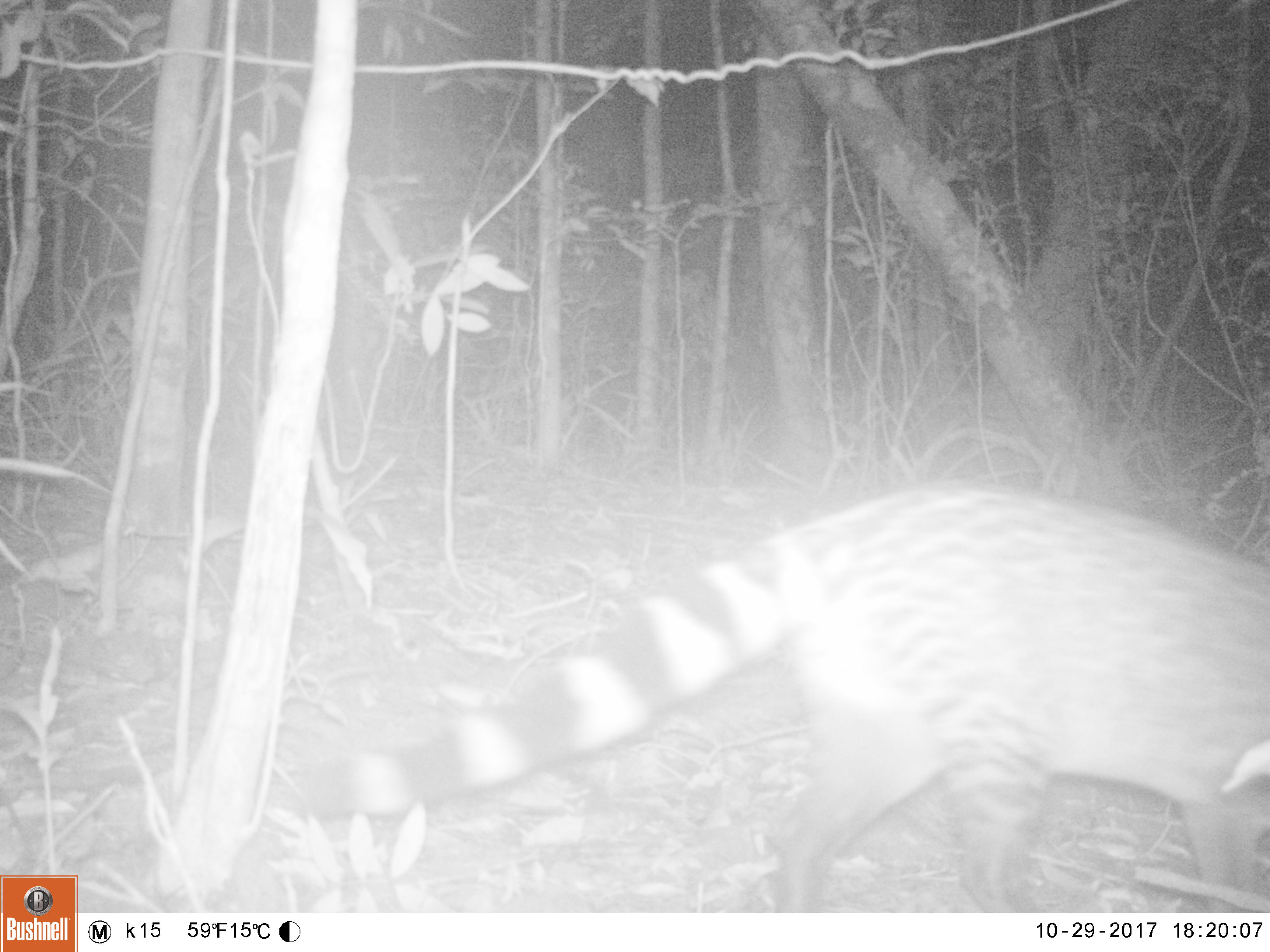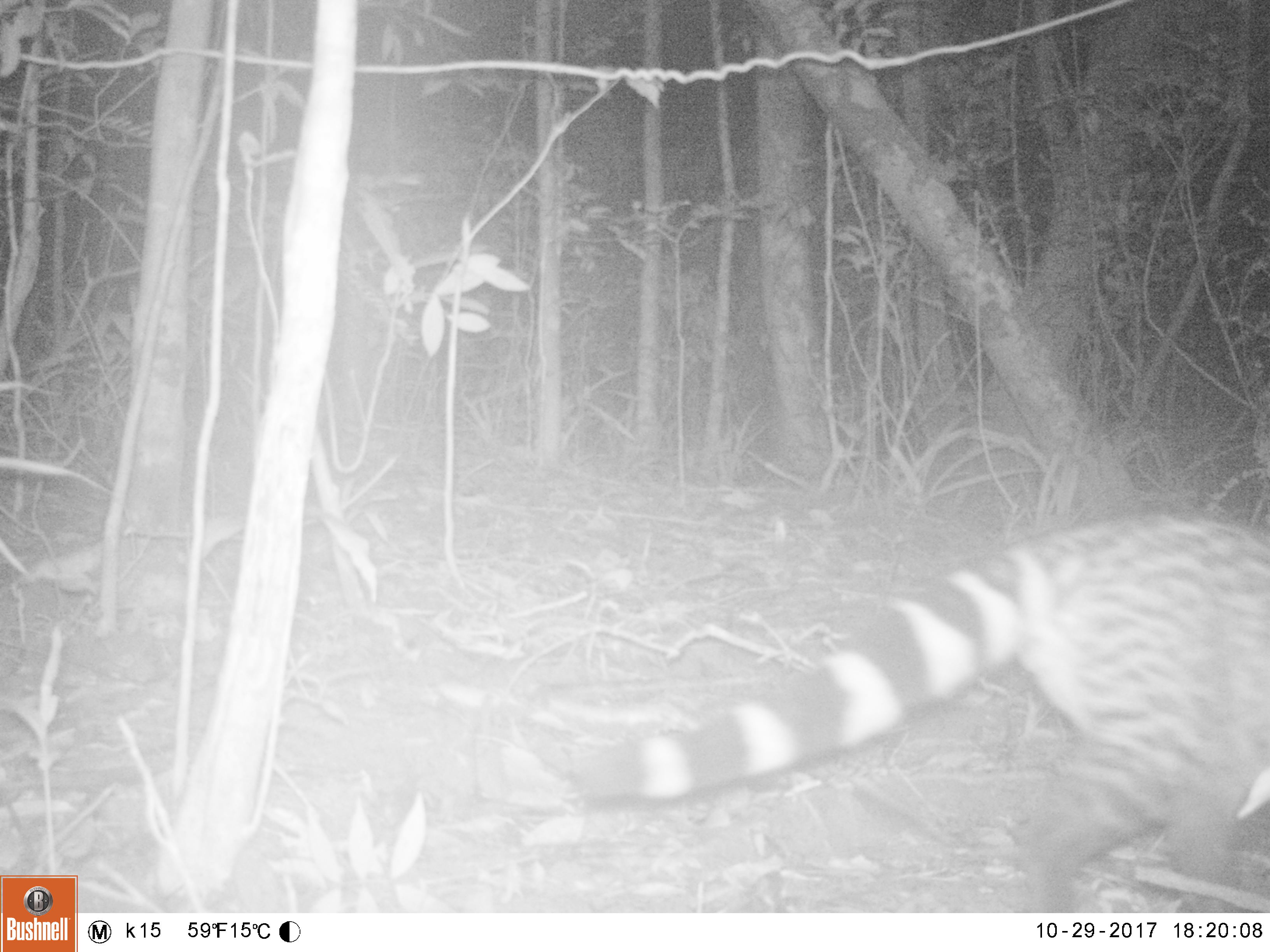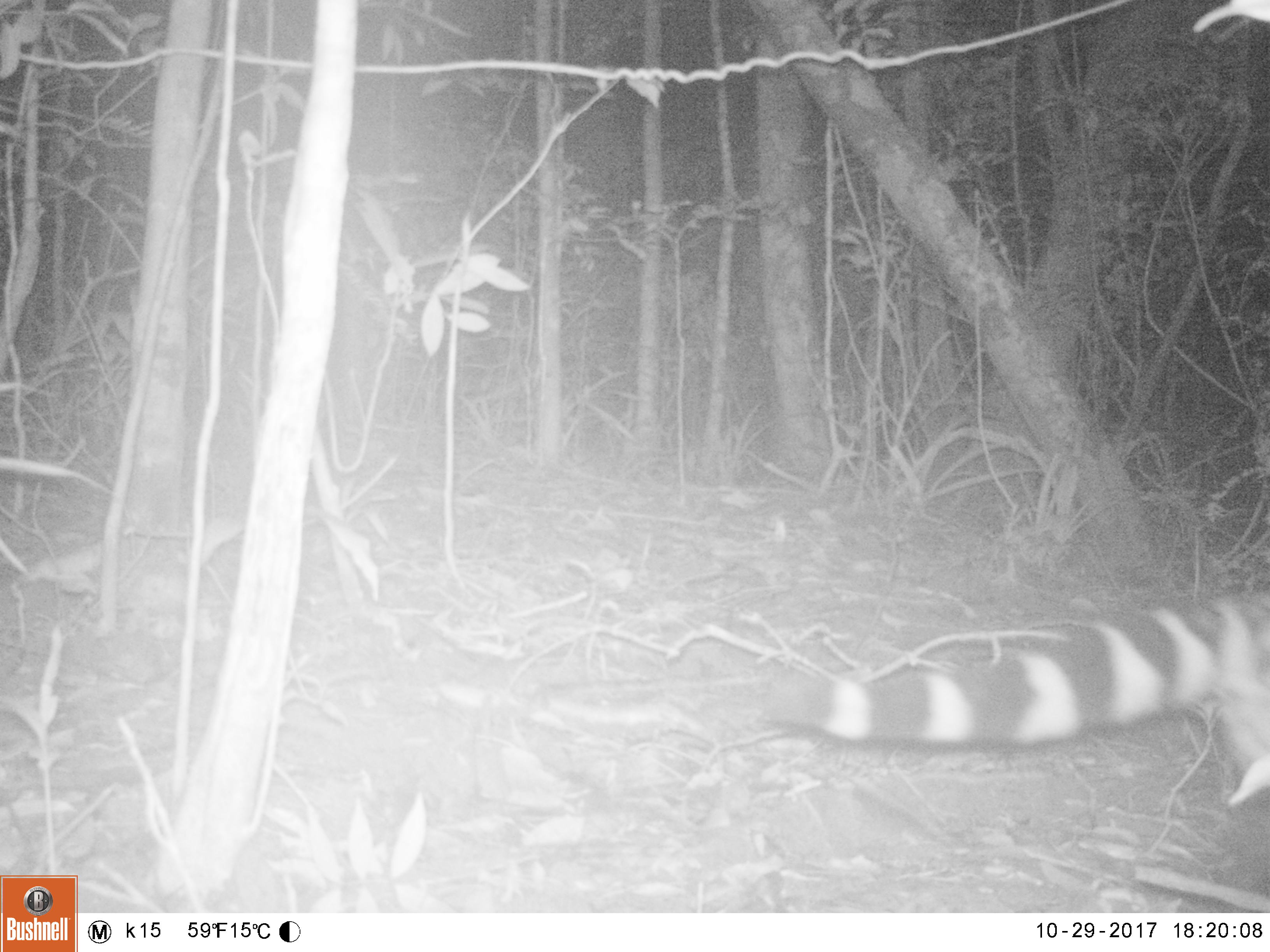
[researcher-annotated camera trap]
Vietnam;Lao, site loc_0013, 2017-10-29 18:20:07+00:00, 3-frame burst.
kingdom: Animalia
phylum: Chordata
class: Mammalia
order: Carnivora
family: Viverridae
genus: Viverra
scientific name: Viverra zibetha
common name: large indian civet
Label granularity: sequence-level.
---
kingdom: Animalia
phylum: Chordata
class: Mammalia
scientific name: Mammalia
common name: mammal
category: unidentified small mammal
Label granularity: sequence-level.